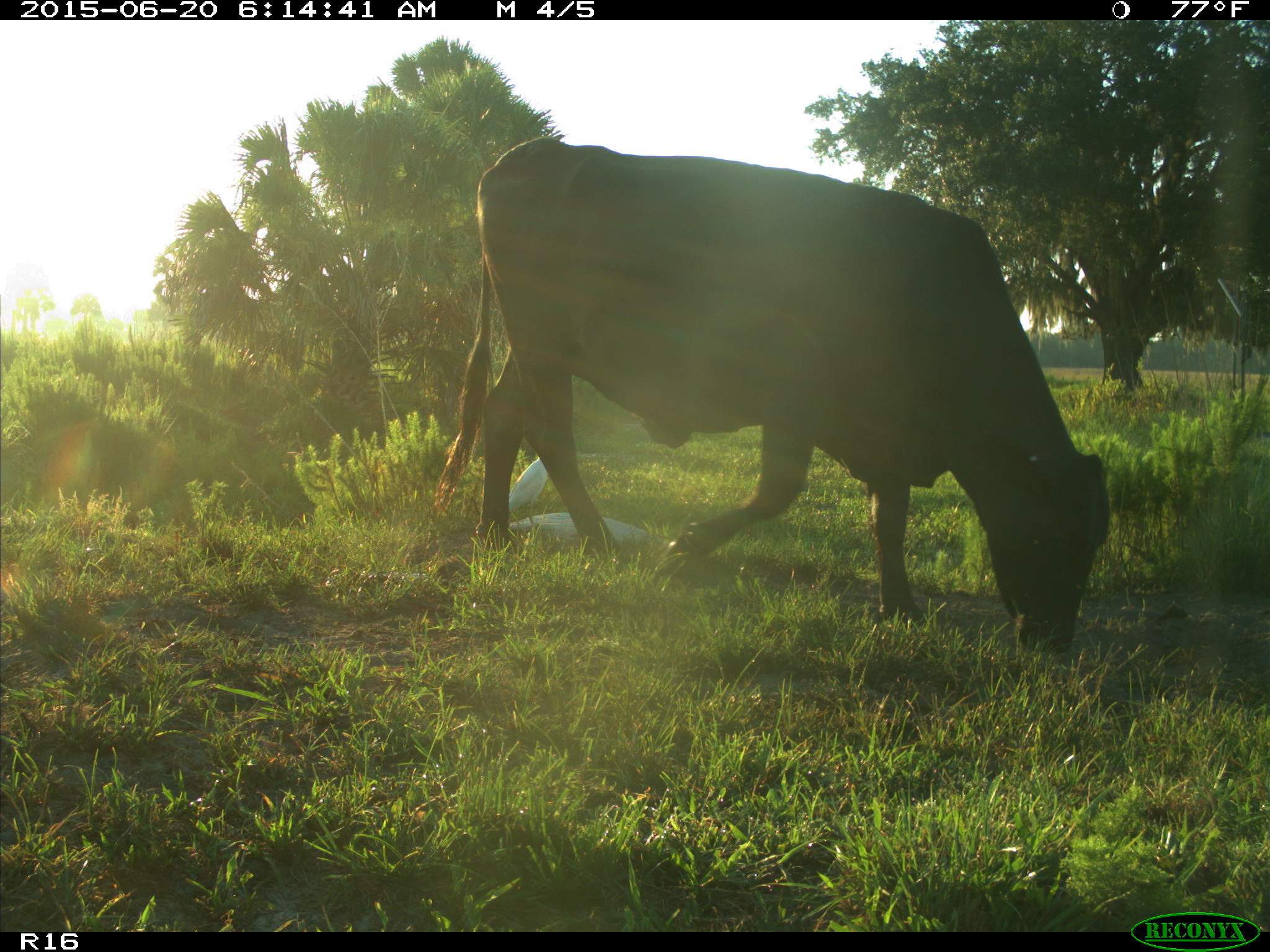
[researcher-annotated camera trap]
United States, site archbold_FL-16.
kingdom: Animalia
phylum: Chordata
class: Mammalia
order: Artiodactyla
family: Bovidae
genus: Bos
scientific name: Bos taurus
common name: domestic cow